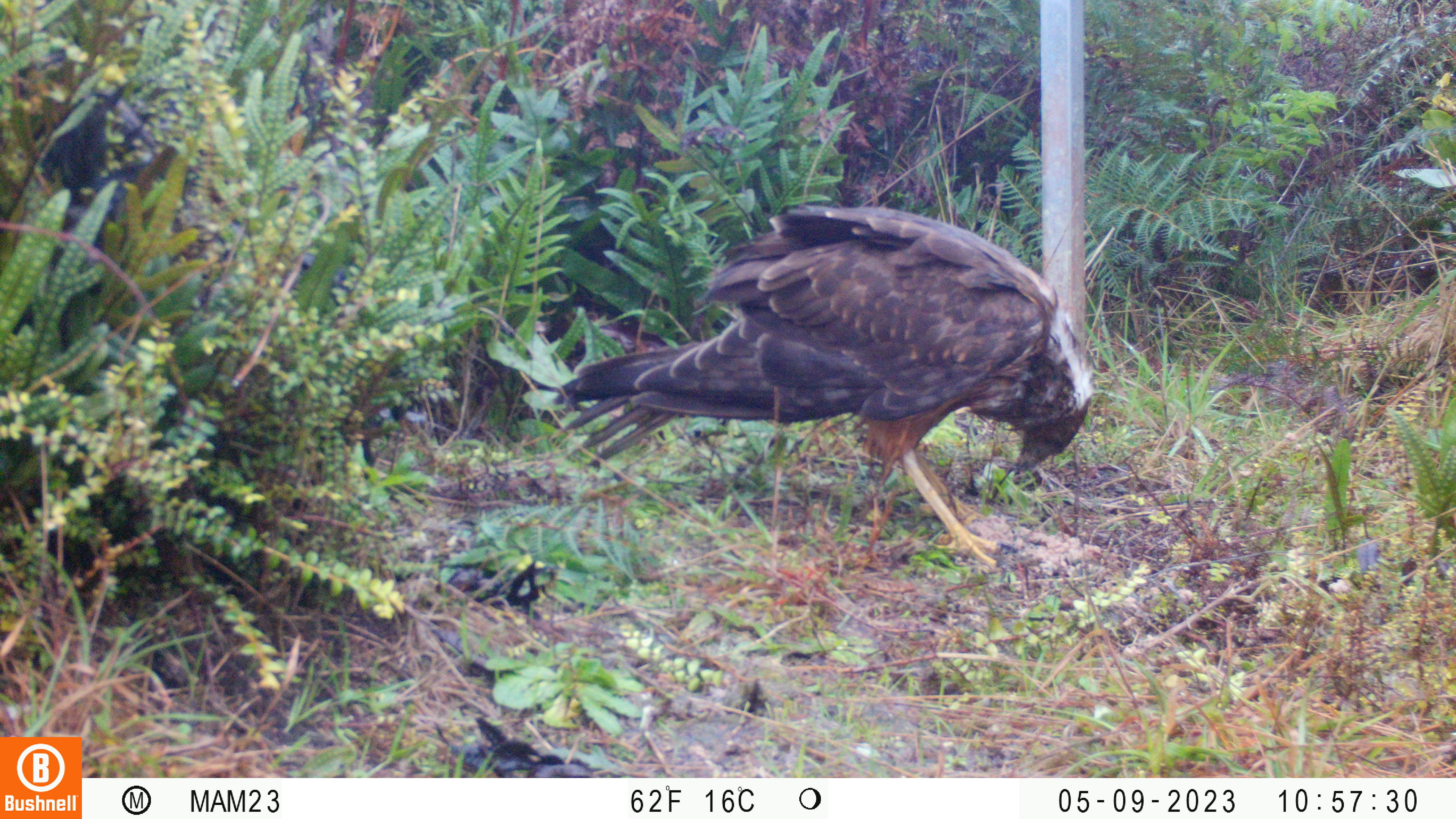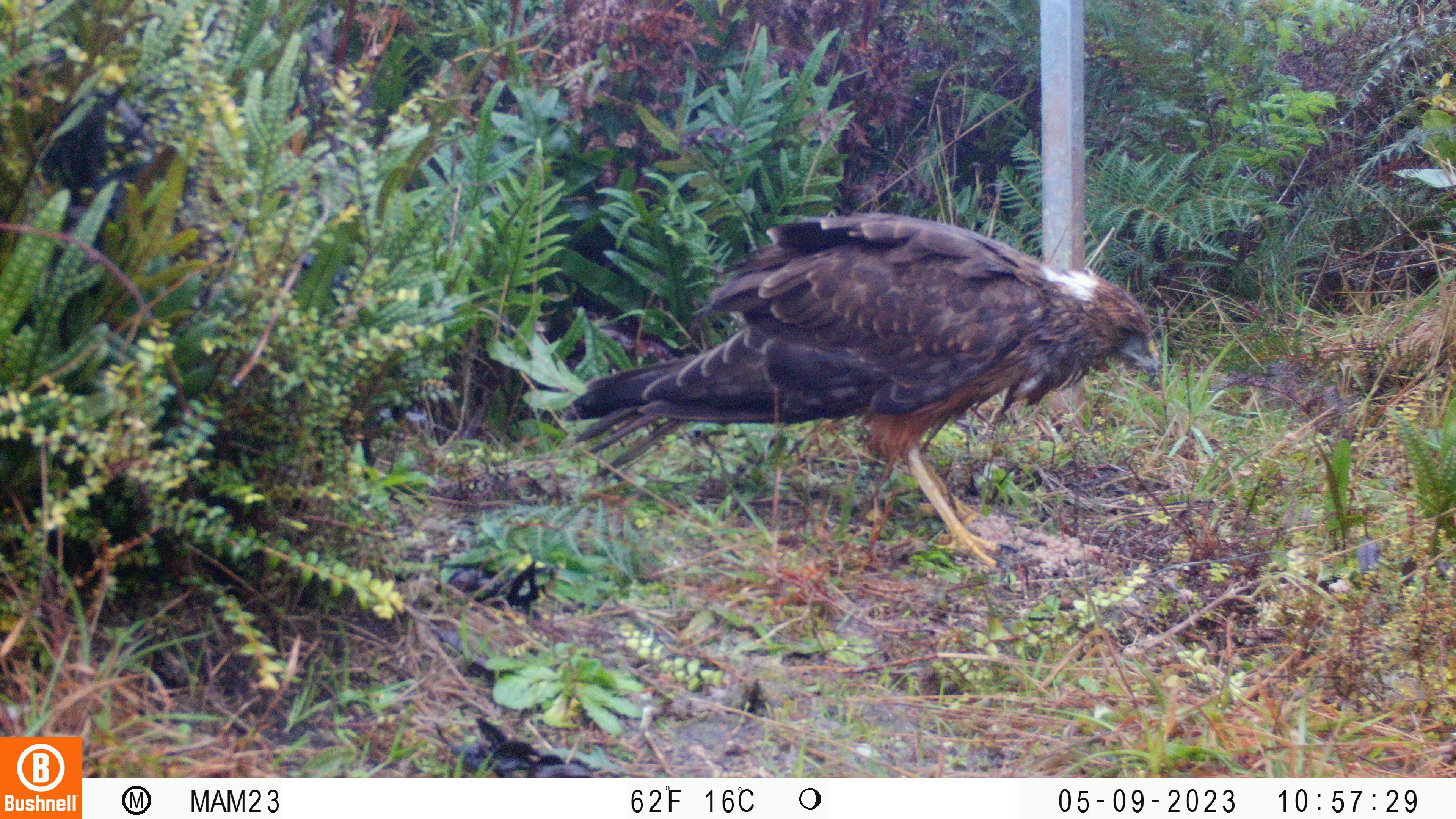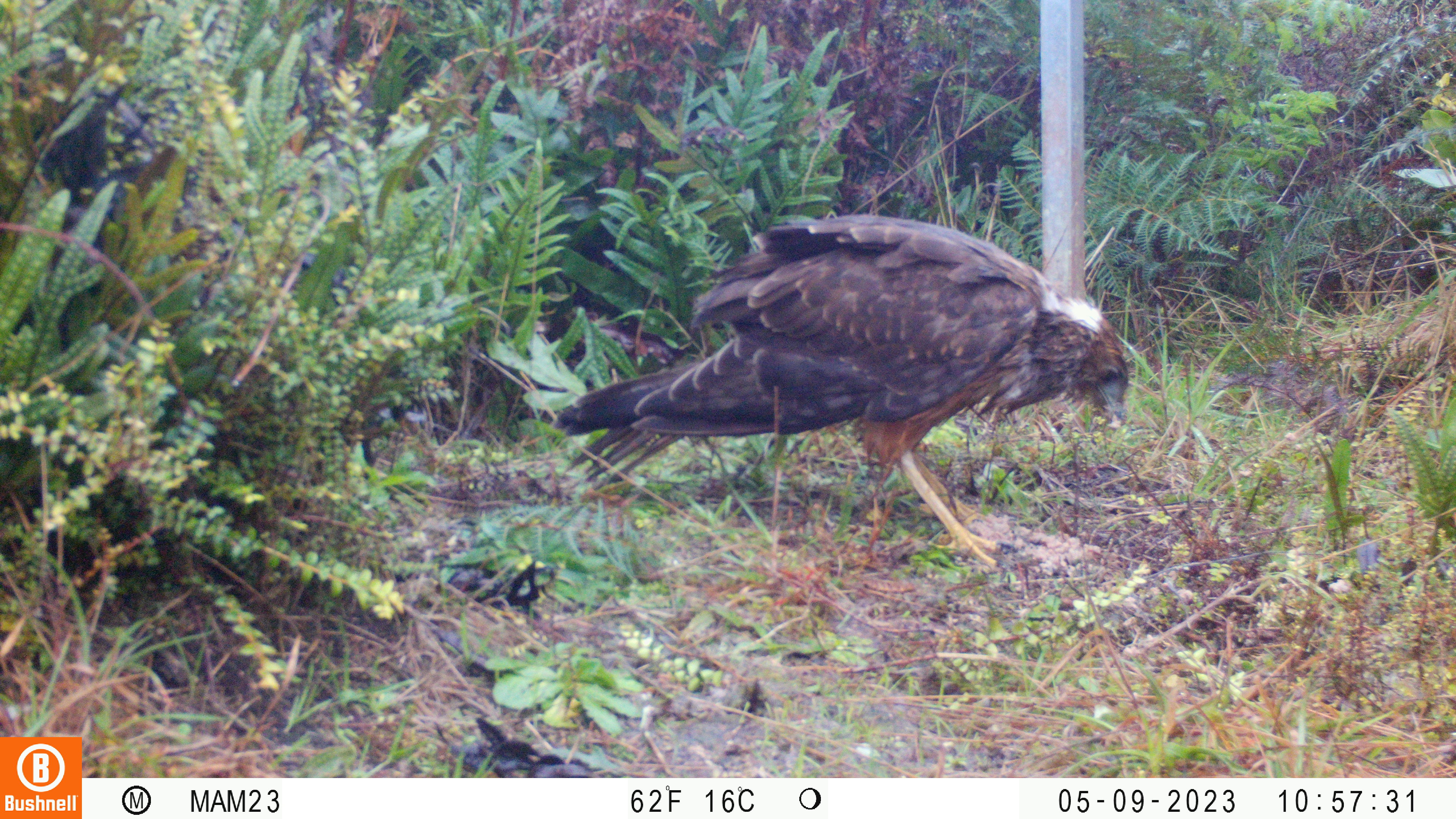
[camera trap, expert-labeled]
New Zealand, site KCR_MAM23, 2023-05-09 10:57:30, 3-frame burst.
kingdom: Animalia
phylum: Chordata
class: Aves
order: Accipitriformes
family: Accipitridae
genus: Circus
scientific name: Circus approximans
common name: swamp harrier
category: harrier